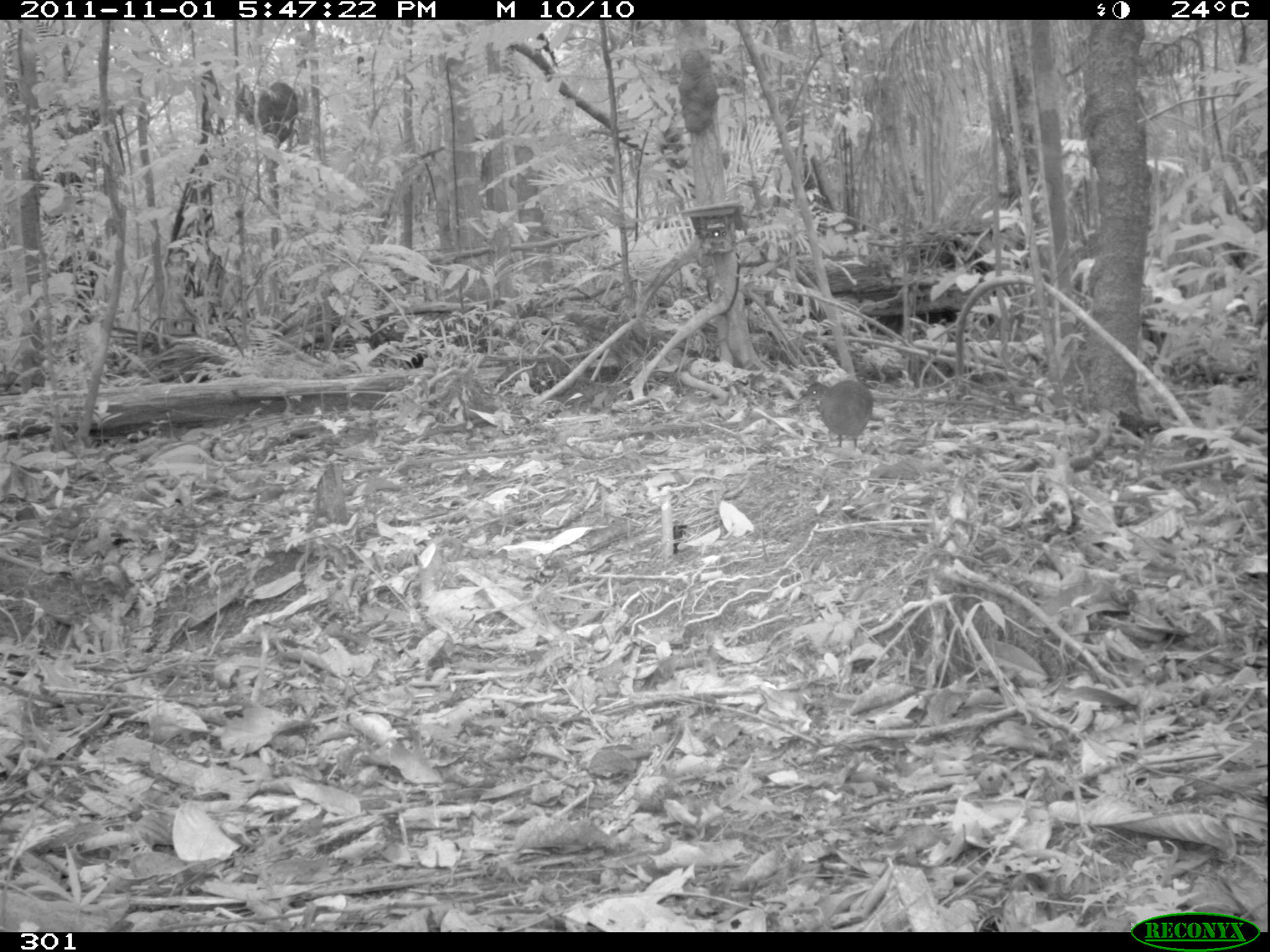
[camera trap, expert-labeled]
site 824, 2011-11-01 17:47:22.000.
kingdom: Animalia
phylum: Chordata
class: Aves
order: Tinamiformes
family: Tinamidae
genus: Tinamus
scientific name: Tinamus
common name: tinamus tinamous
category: tinamus sp